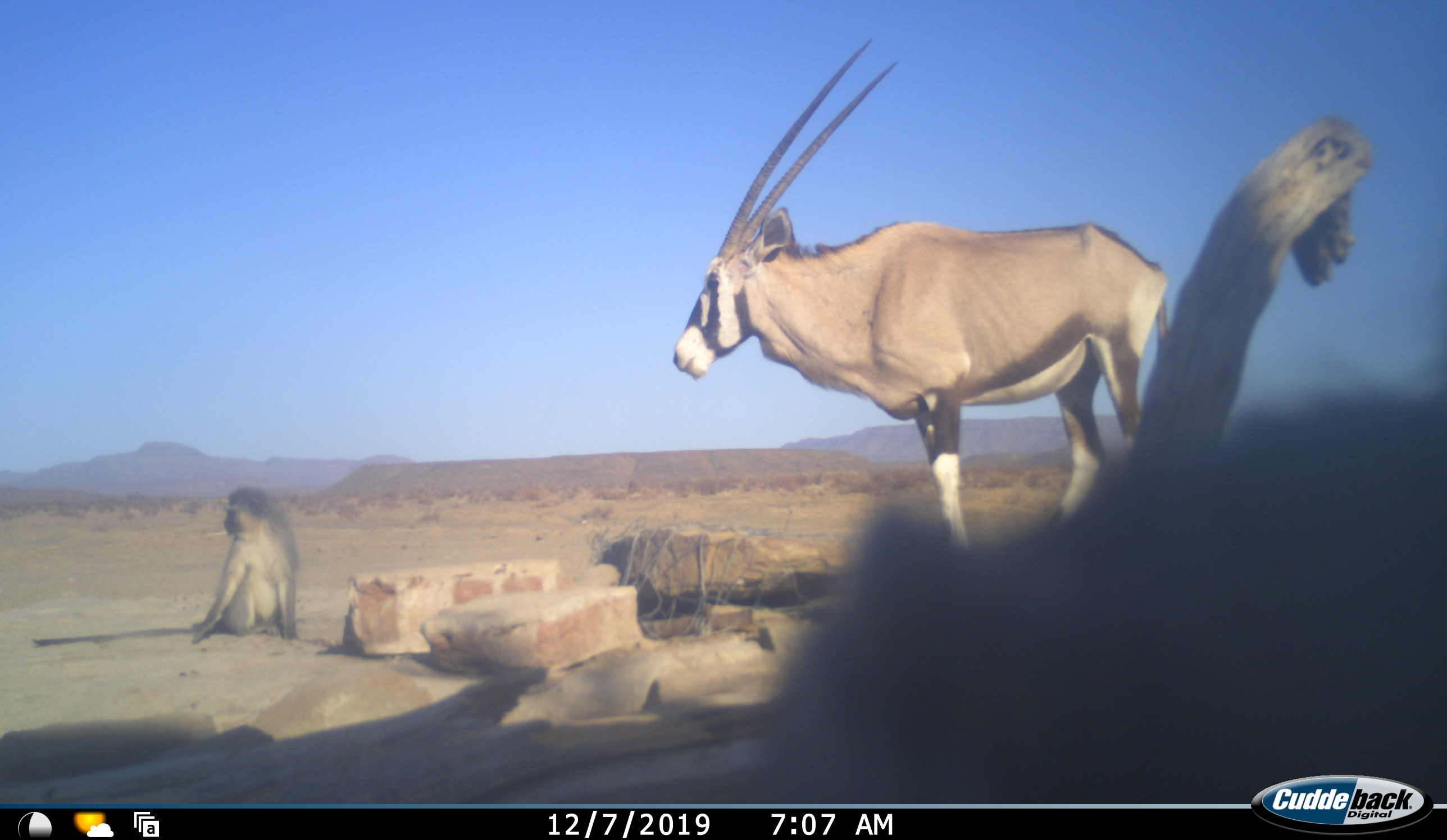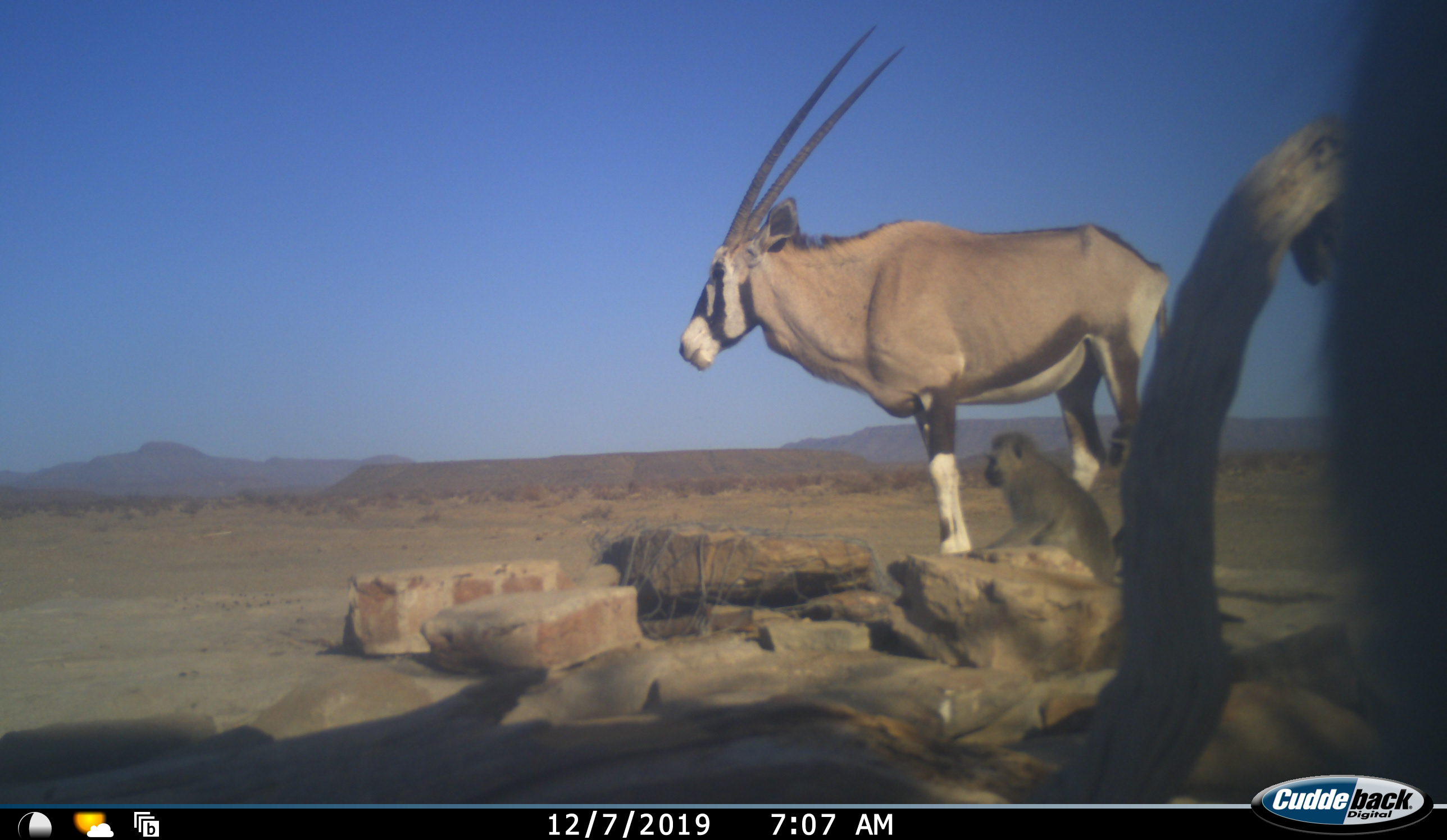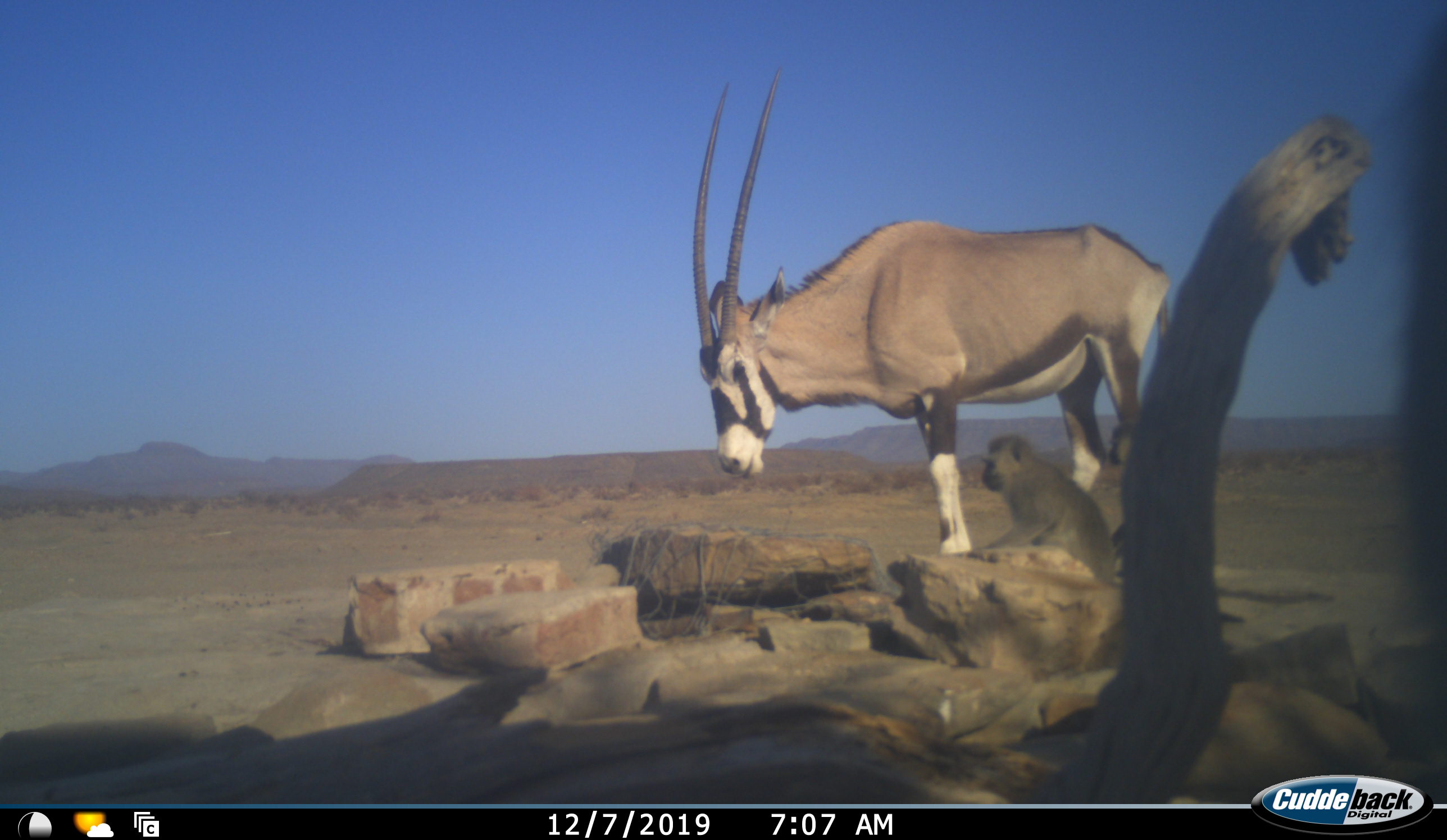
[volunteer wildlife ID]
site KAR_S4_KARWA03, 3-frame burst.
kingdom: Animalia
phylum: Chordata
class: Mammalia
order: Artiodactyla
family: Bovidae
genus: Oryx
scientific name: Oryx gazella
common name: gemsbok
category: oryx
Oryx (gemsbok) (Oryx gazella), count 1. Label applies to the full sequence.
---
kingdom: Animalia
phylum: Chordata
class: Mammalia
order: Primates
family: Cercopithecidae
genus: Chlorocebus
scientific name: Chlorocebus pygerythrus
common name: vervet monkey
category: monkeyvervet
Monkeyvervet (vervet monkey) (Chlorocebus pygerythrus), count 2. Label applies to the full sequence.